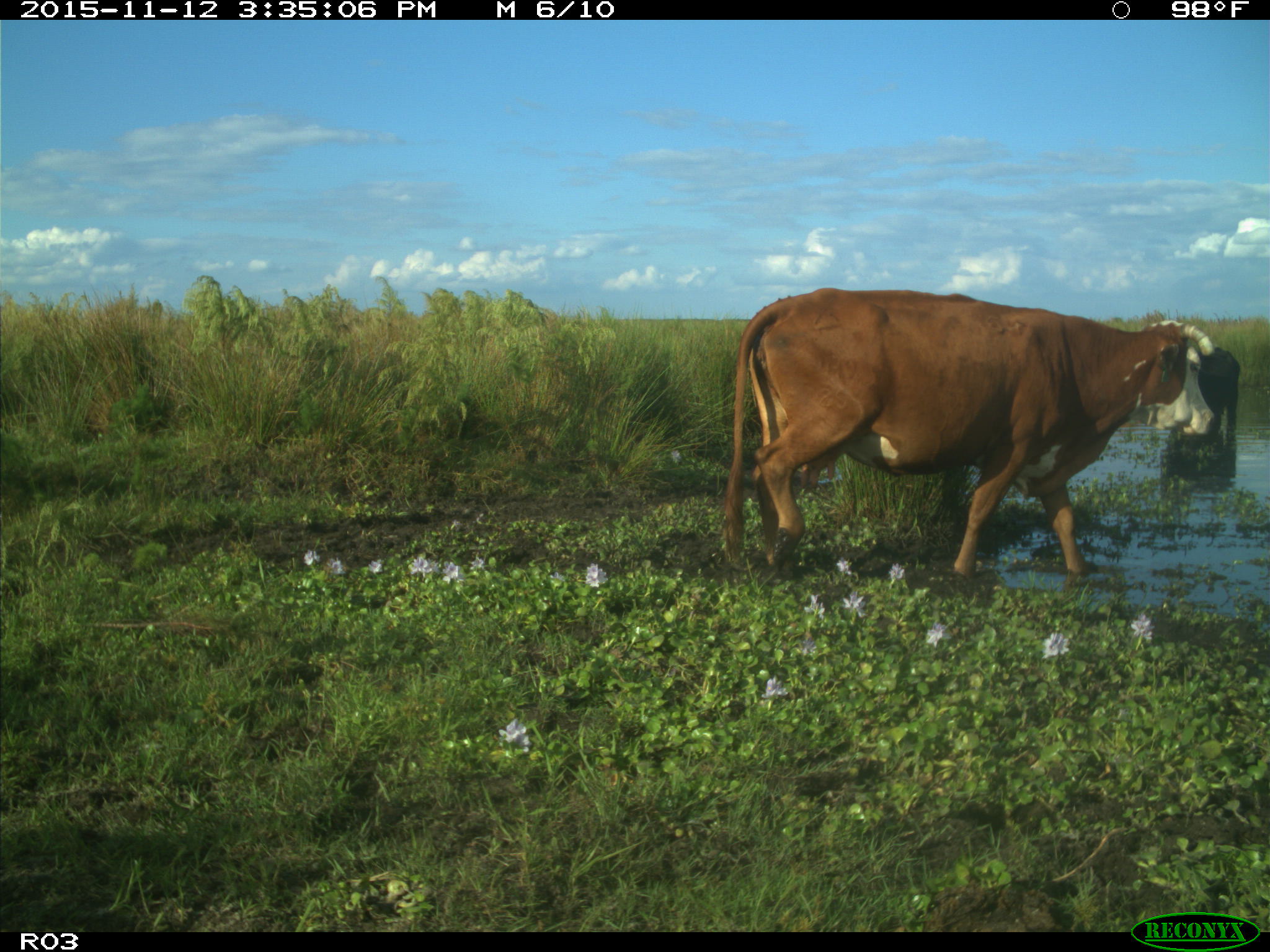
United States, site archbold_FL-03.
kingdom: Animalia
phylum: Chordata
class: Mammalia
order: Artiodactyla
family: Bovidae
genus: Bos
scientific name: Bos taurus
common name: domestic cow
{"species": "Bos taurus (domestic cow)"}